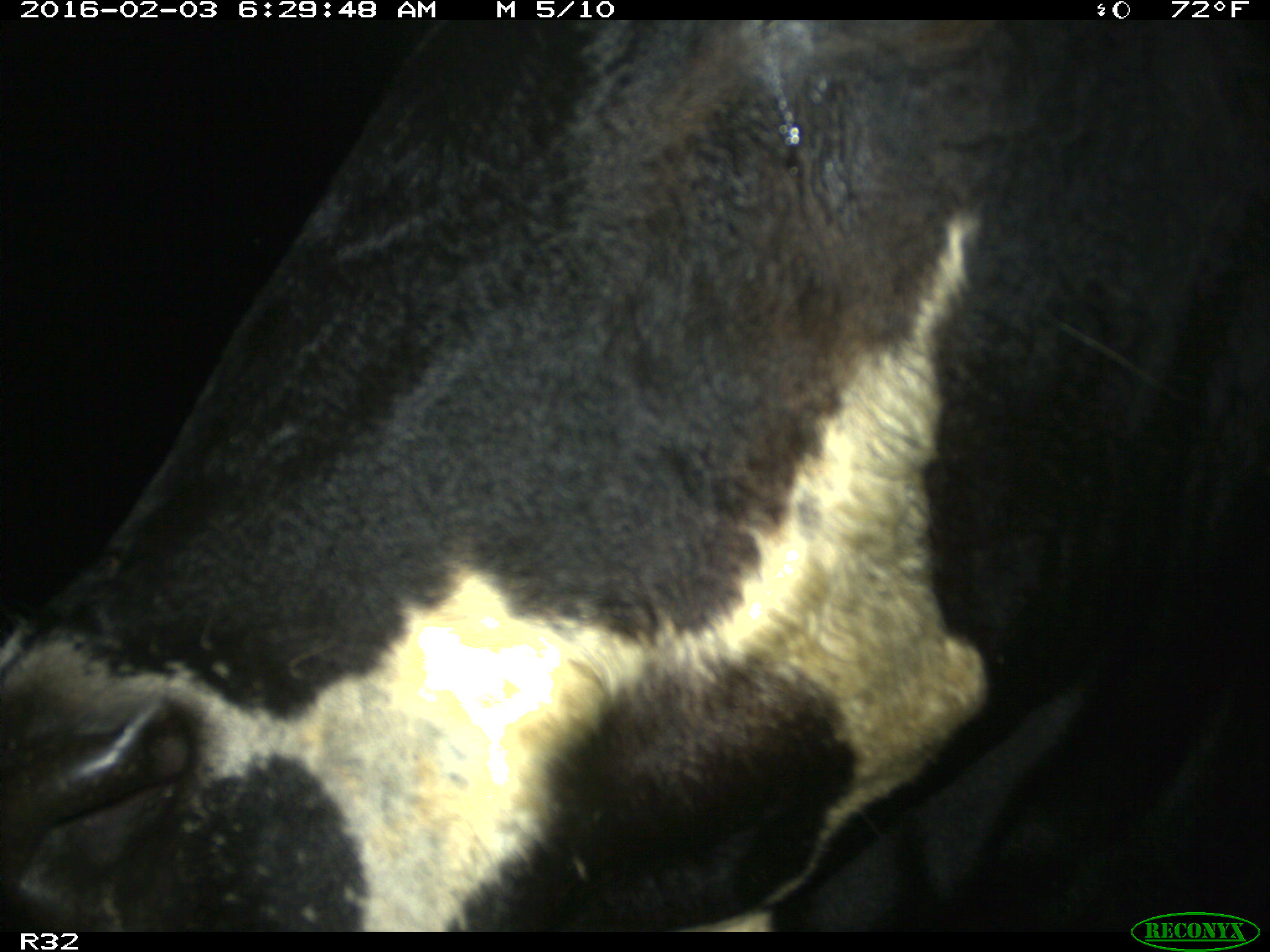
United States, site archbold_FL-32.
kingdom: Animalia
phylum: Chordata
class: Mammalia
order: Artiodactyla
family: Bovidae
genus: Bos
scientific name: Bos taurus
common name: domestic cow